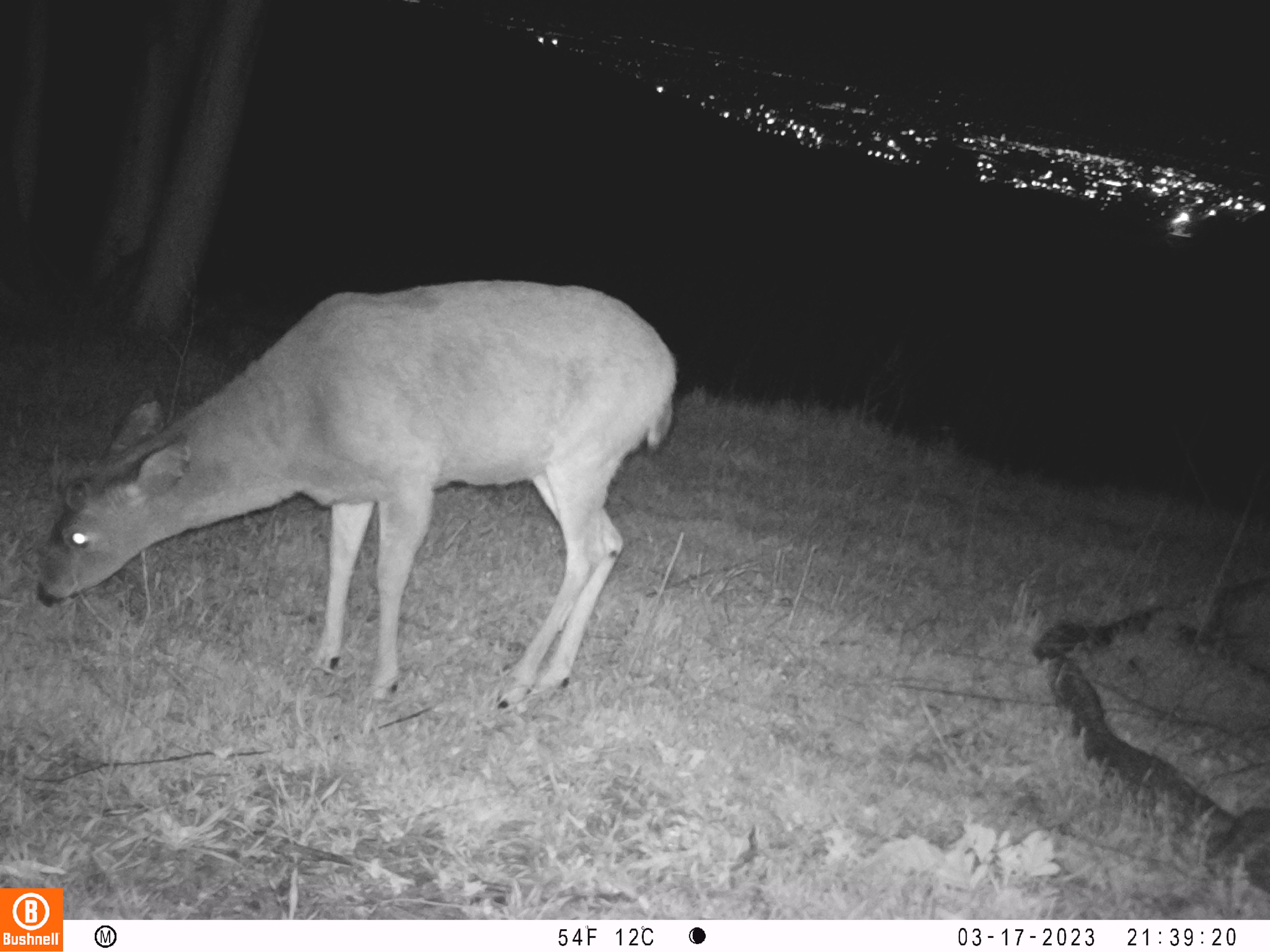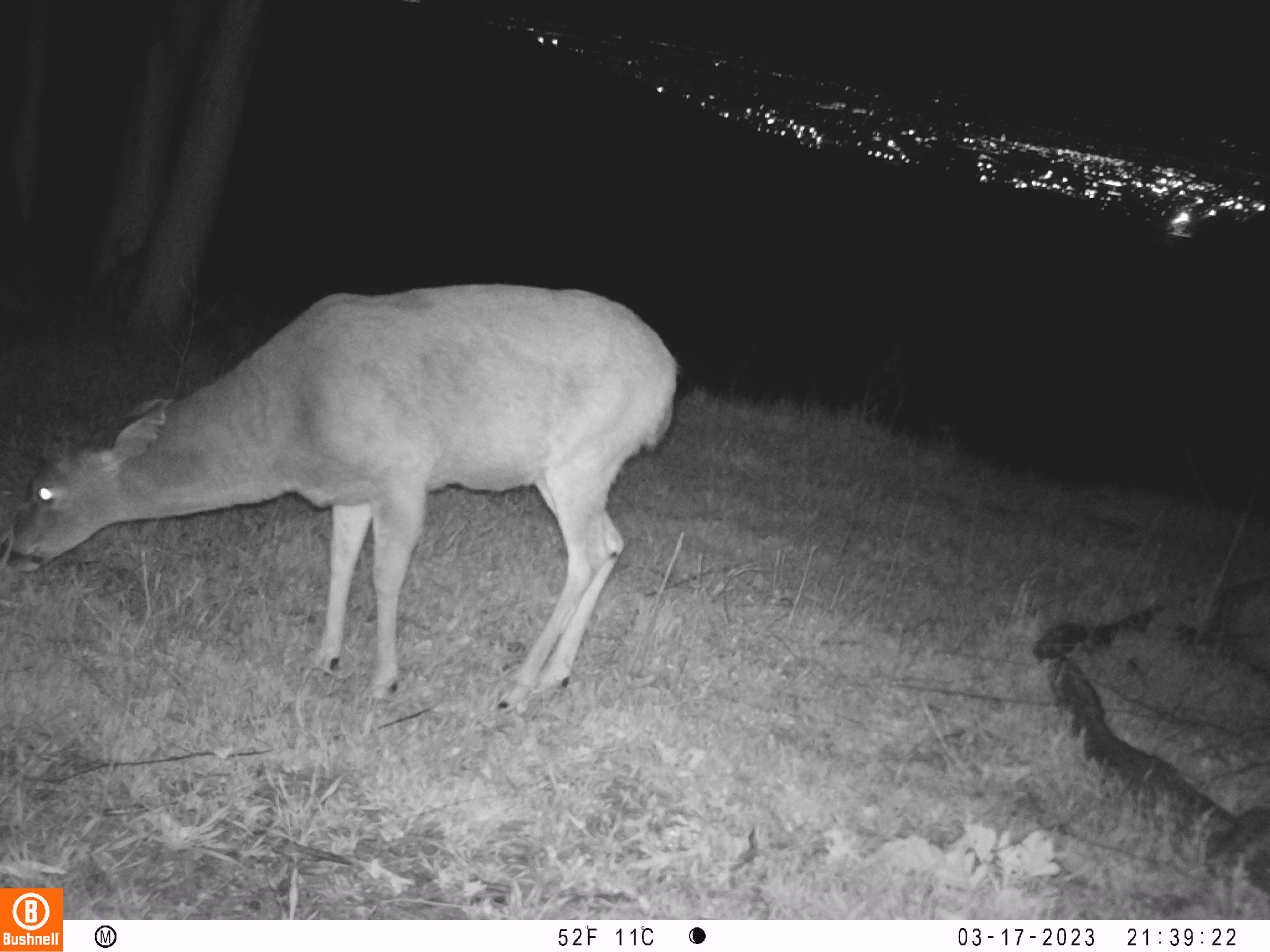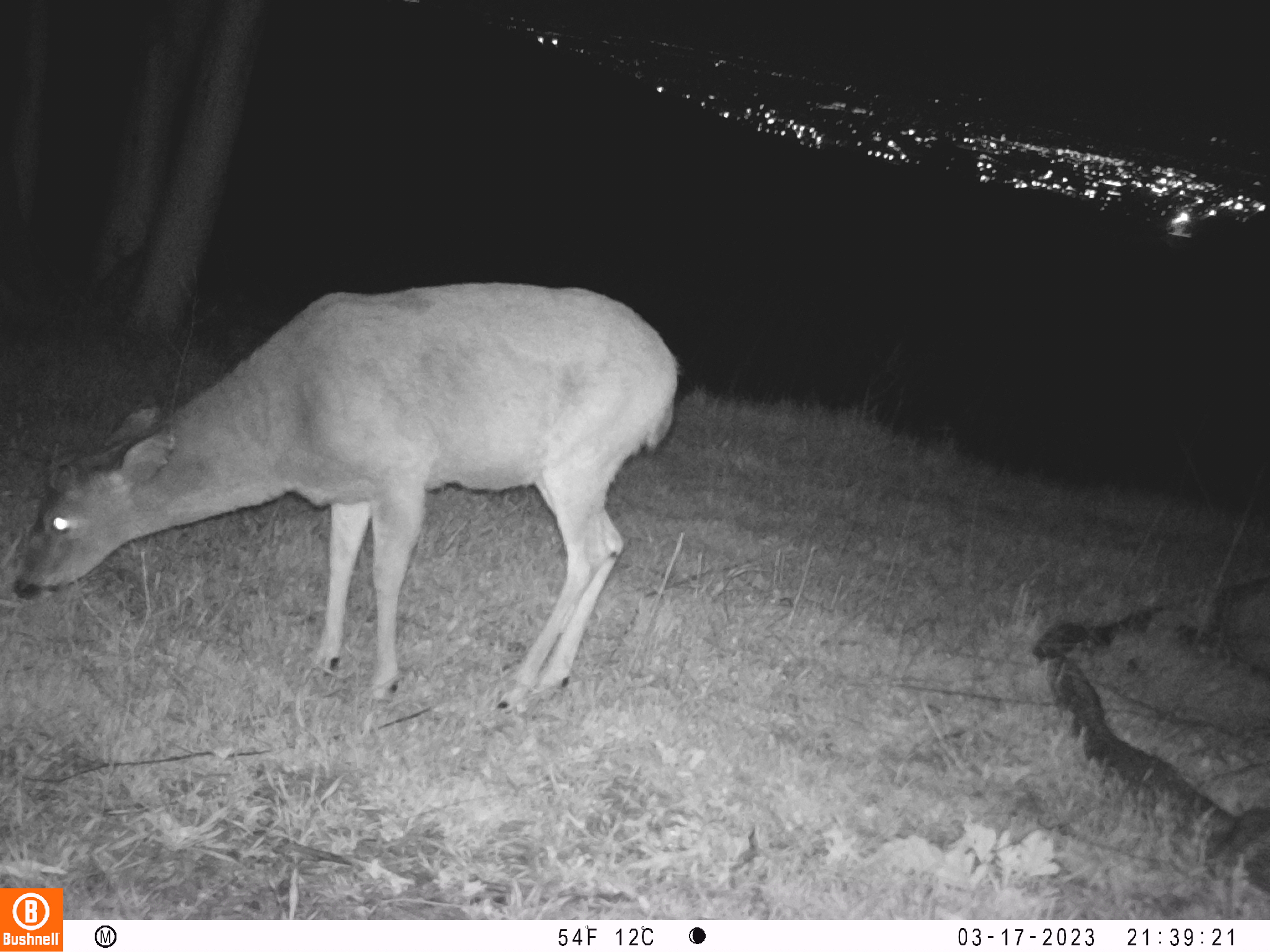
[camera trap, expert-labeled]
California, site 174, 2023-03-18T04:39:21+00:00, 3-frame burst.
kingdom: Animalia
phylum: Chordata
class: Mammalia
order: Artiodactyla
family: Cervidae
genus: Odocoileus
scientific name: Odocoileus hemionus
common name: mule deer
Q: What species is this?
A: Mule deer (Odocoileus hemionus).